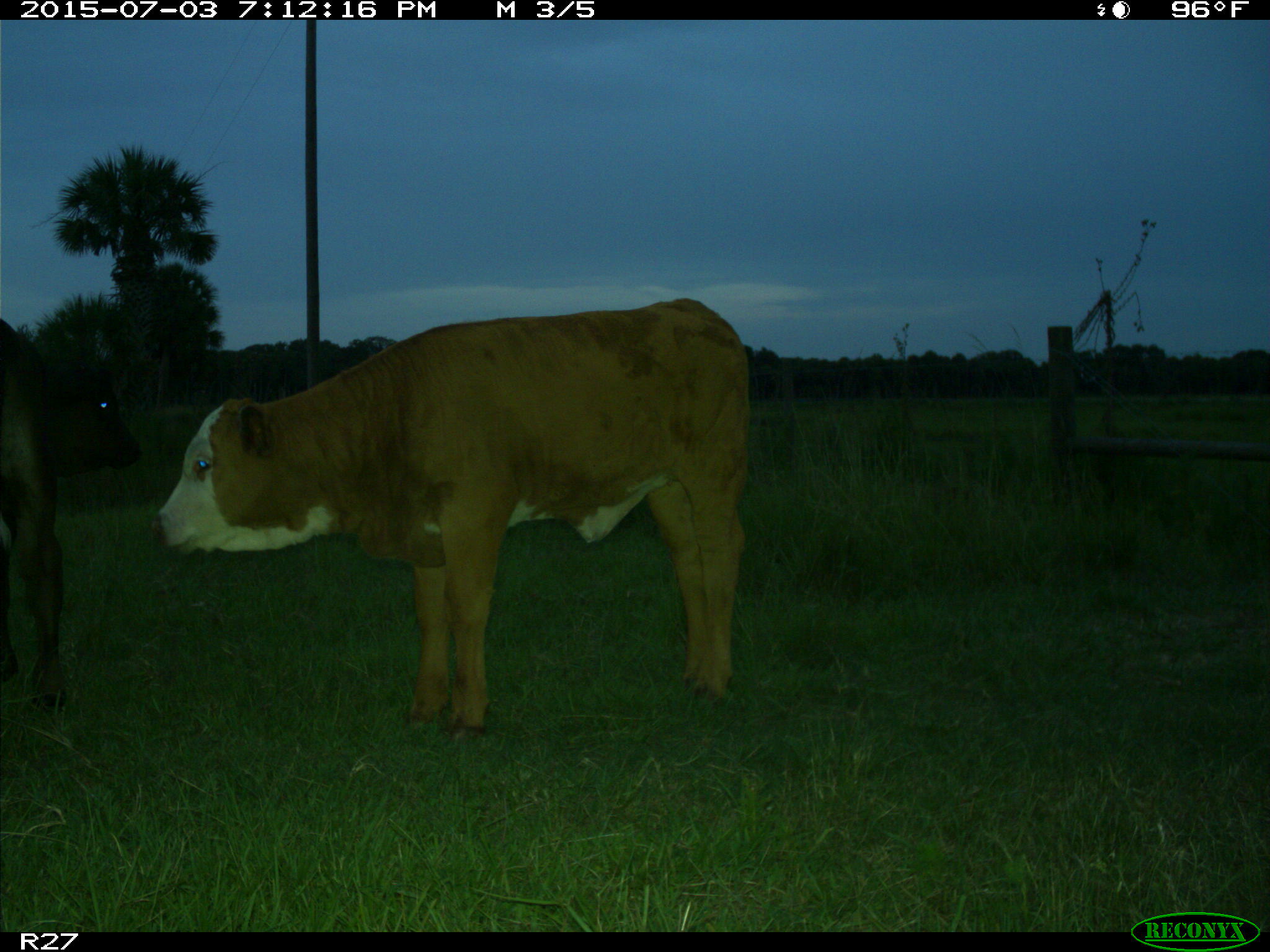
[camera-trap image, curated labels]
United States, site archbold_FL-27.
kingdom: Animalia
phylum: Chordata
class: Mammalia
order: Artiodactyla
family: Bovidae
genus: Bos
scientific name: Bos taurus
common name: domestic cow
Bos taurus (domestic cow).